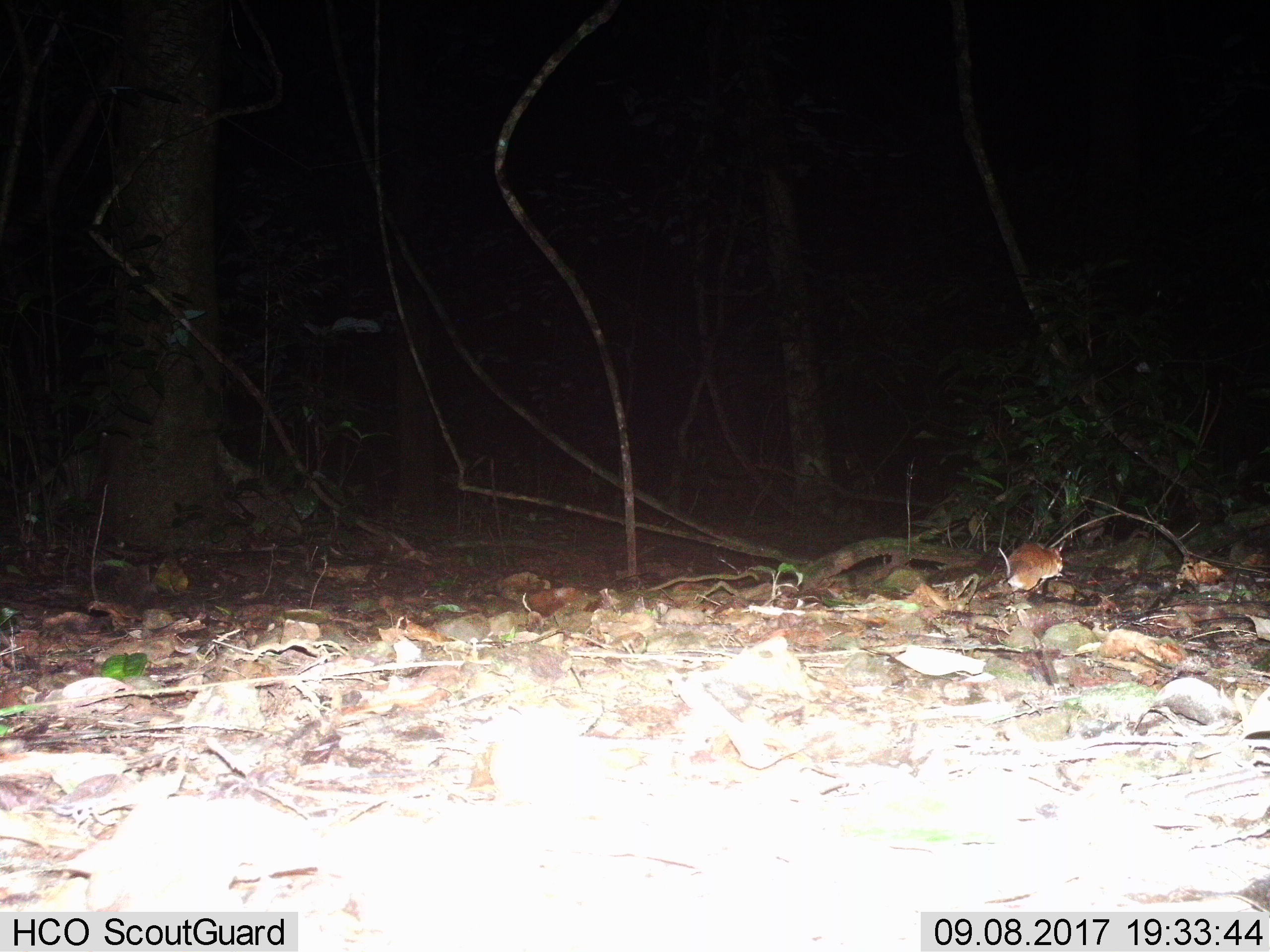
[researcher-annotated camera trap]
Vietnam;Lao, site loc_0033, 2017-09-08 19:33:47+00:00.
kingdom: Animalia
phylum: Chordata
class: Mammalia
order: Rodentia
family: Muridae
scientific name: Muridae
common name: old-world mice and rats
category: unidentified murid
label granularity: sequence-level